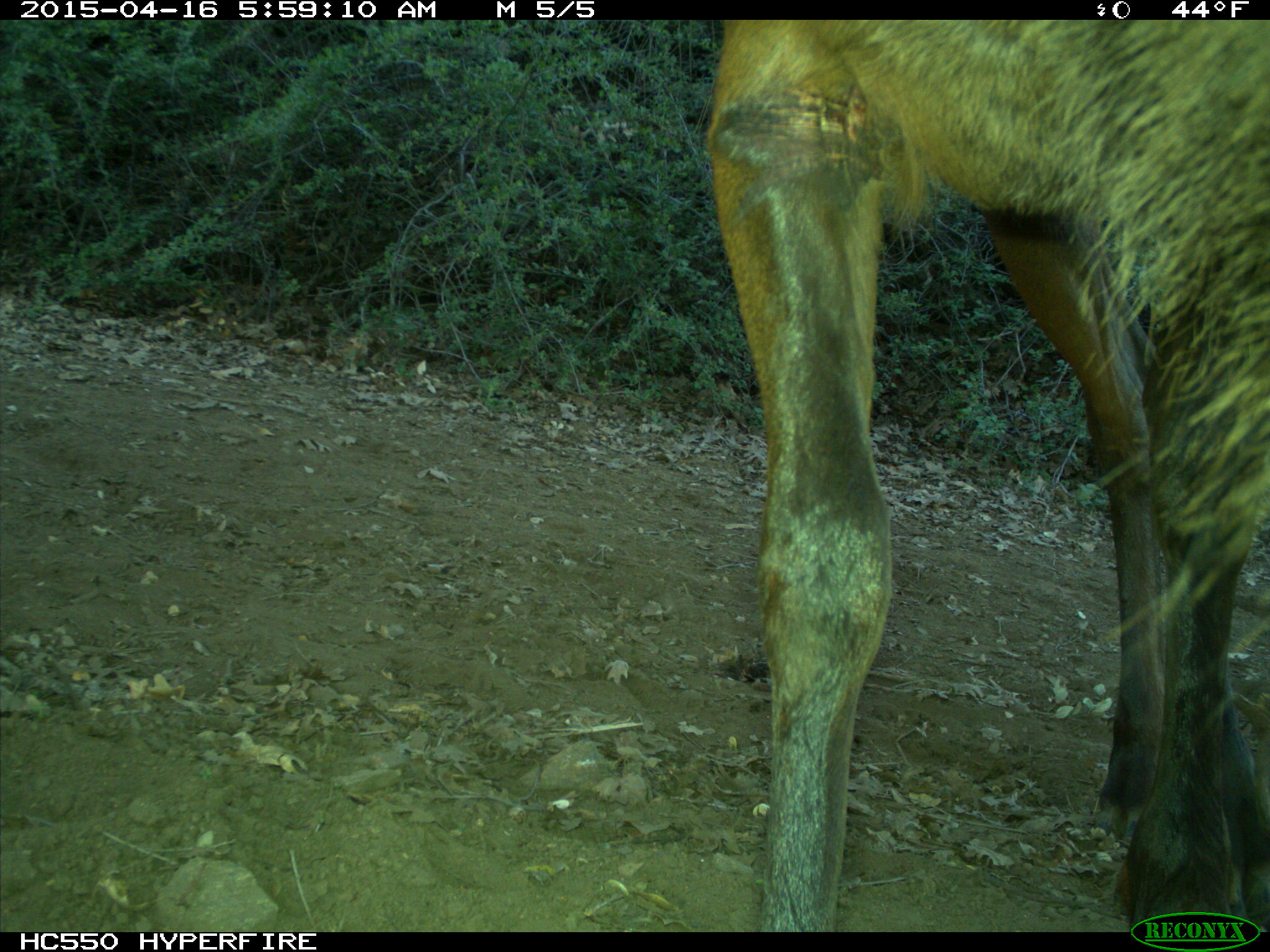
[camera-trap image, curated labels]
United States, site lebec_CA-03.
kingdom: Animalia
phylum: Chordata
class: Mammalia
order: Artiodactyla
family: Cervidae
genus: Cervus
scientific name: Cervus canadensis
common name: elk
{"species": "Cervus canadensis (elk)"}